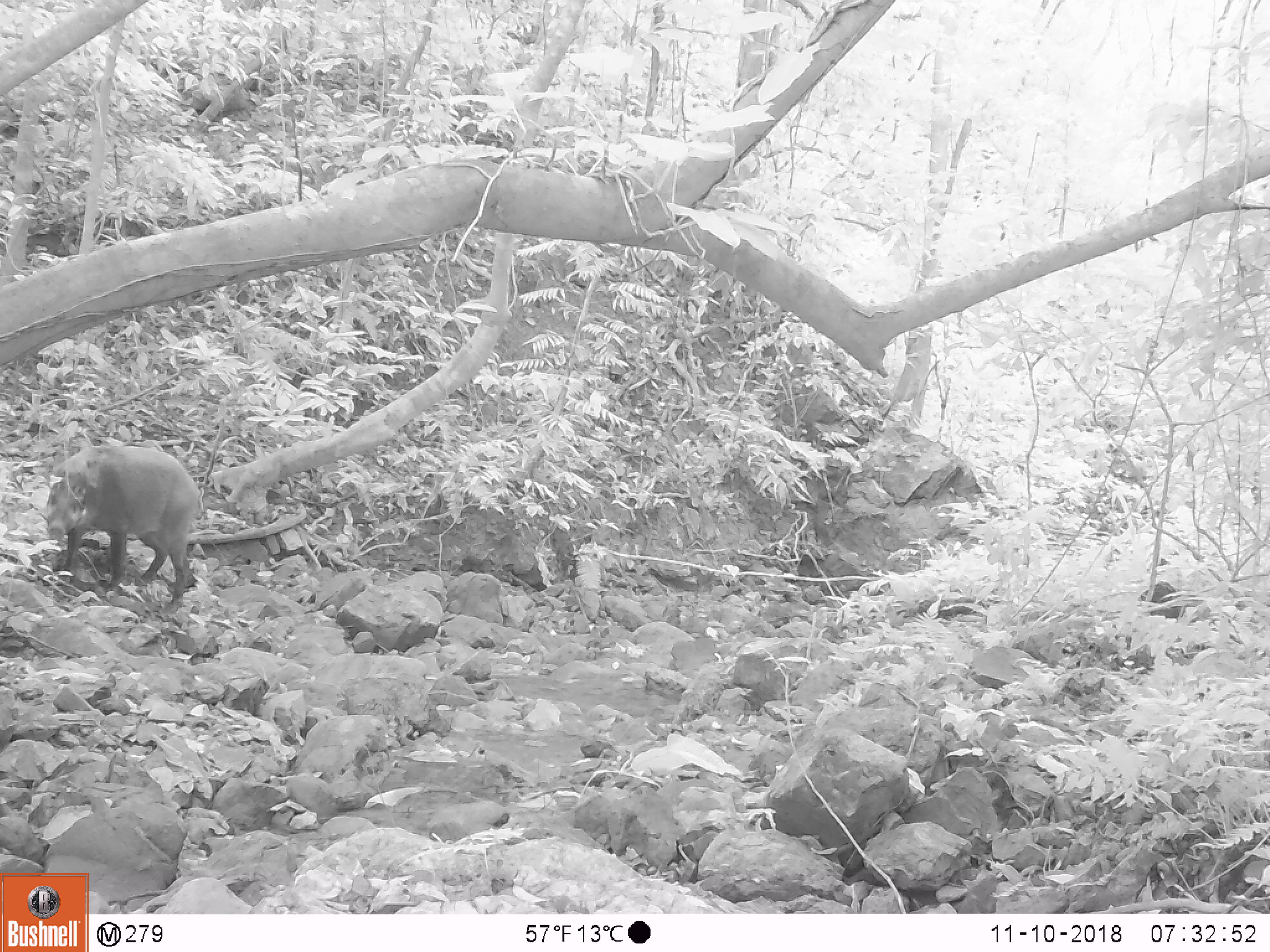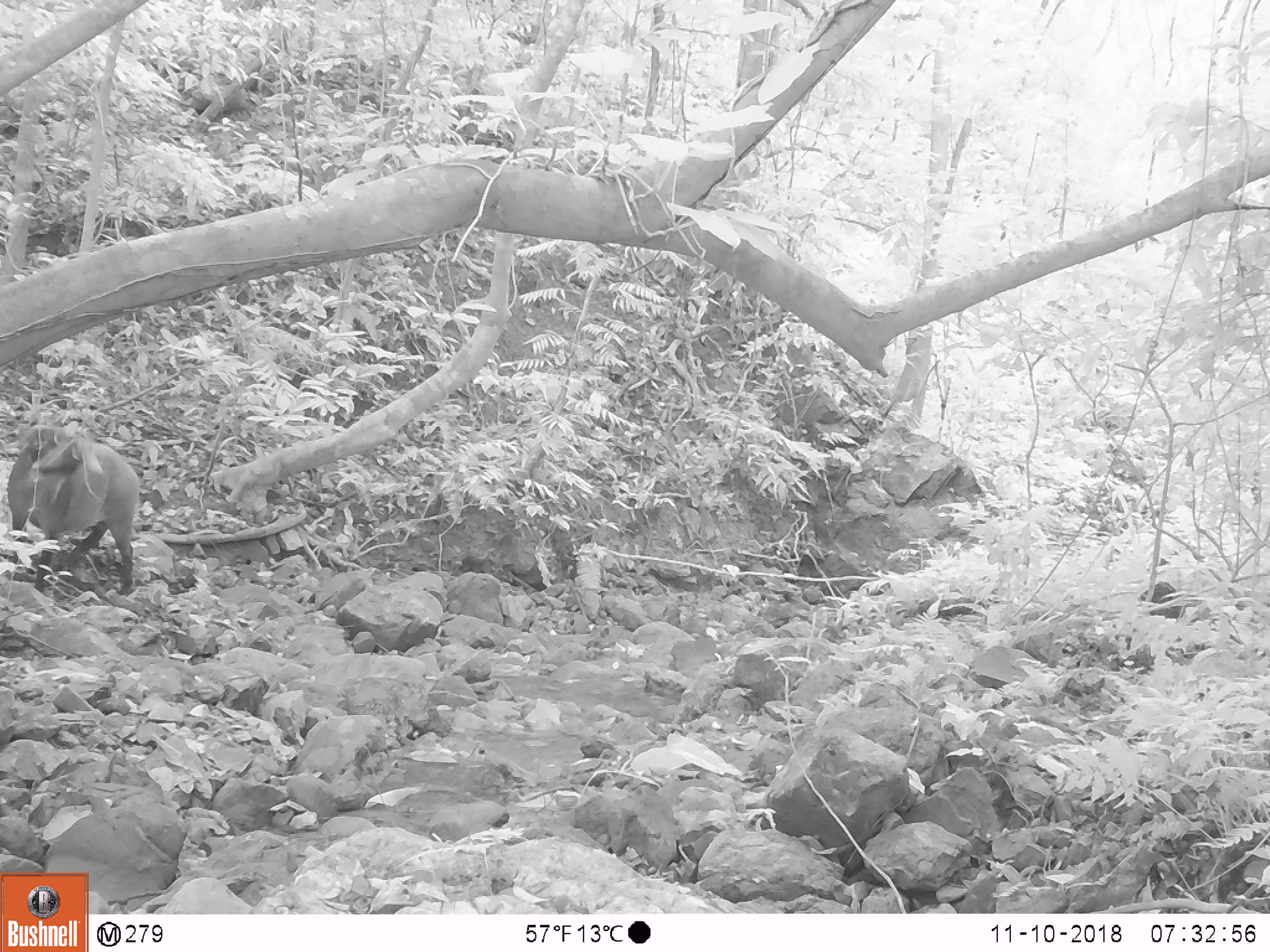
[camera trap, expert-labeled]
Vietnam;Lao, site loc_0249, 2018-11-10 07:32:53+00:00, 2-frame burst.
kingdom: Animalia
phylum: Chordata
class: Mammalia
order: Artiodactyla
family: Suidae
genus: Sus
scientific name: Sus scrofa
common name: eurasian wild pig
Eurasian wild pig (Sus scrofa). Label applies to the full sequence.